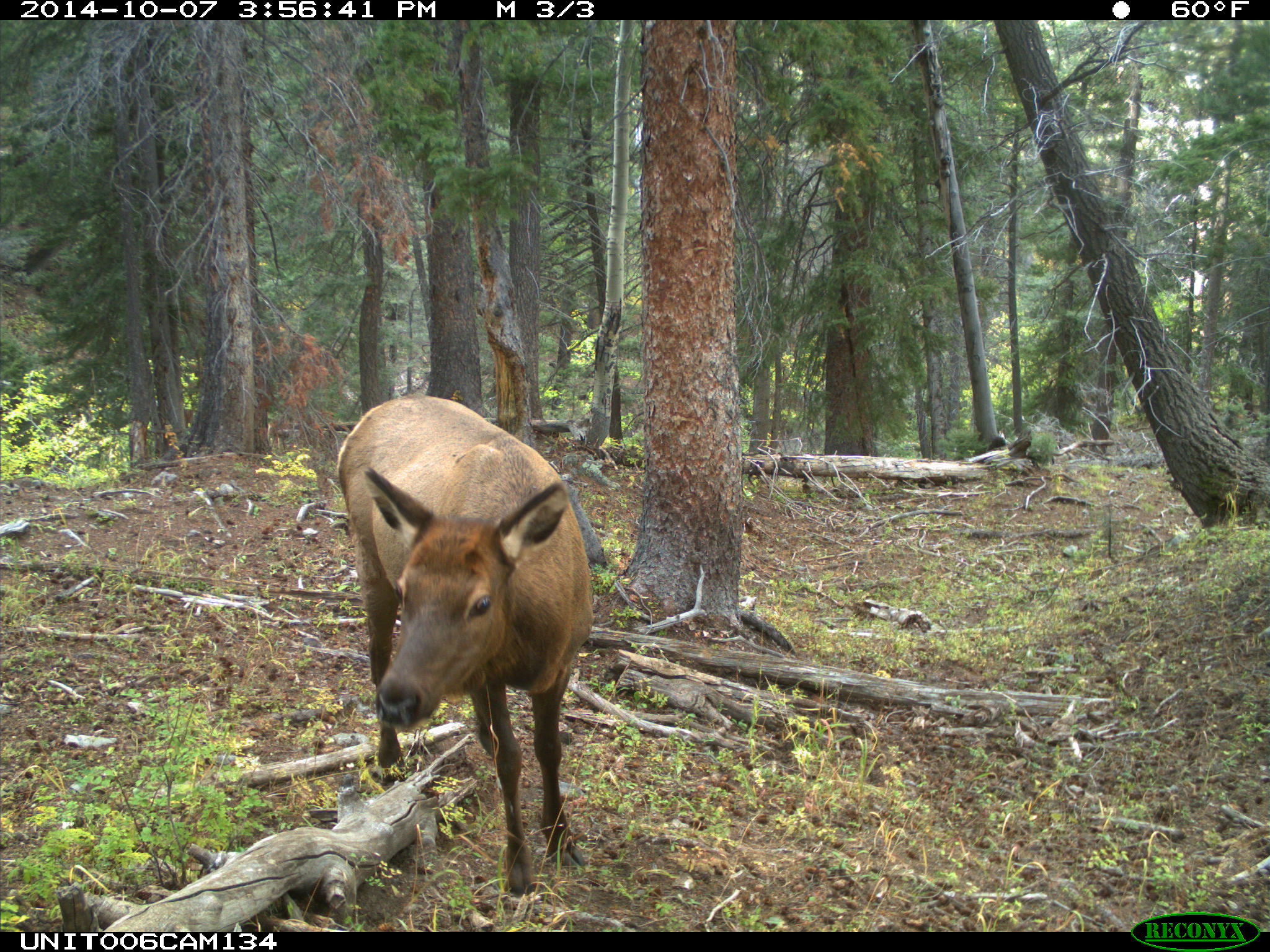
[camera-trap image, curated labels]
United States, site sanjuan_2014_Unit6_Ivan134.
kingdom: Animalia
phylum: Chordata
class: Mammalia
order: Artiodactyla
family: Cervidae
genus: Cervus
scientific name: Cervus elaphus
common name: red deer